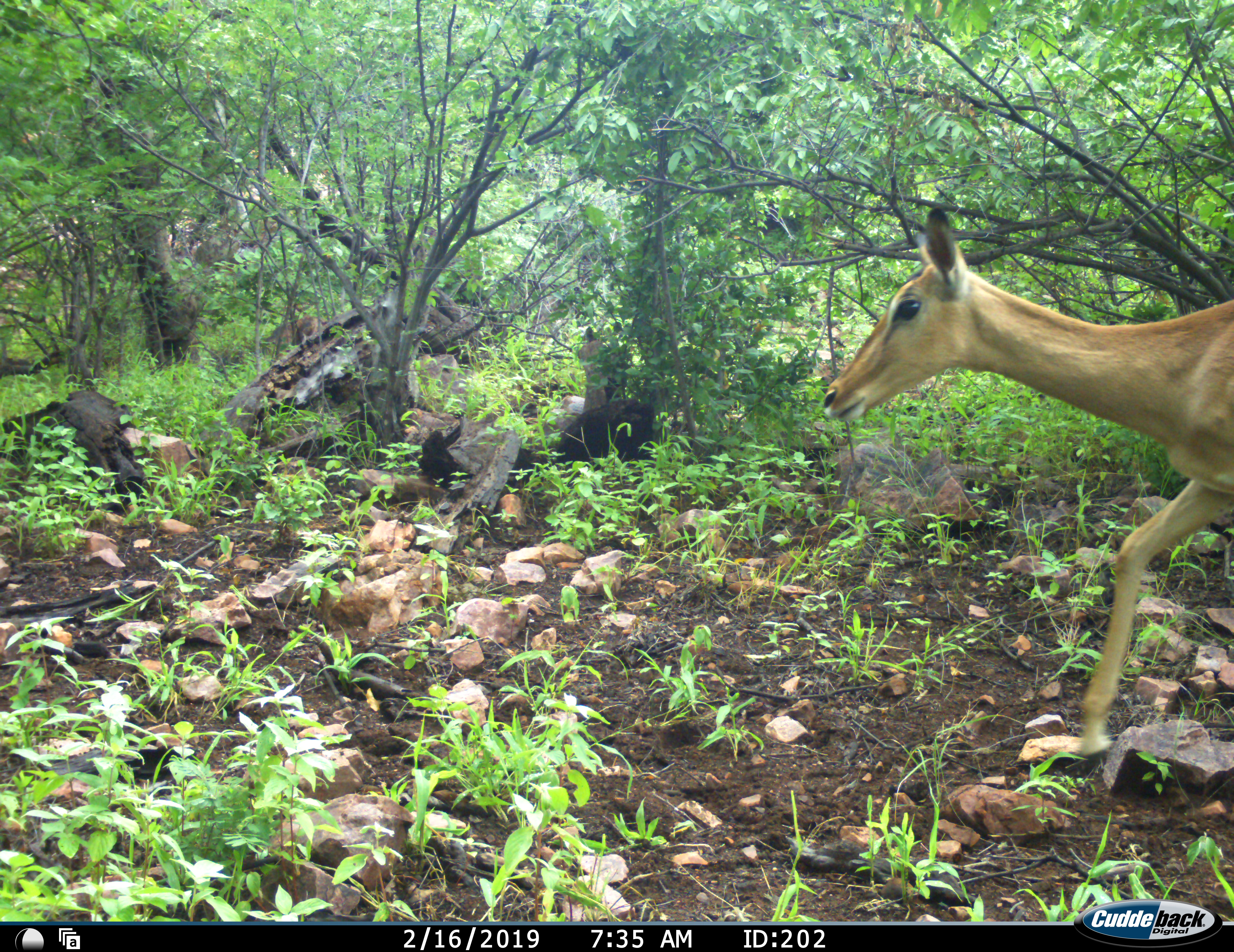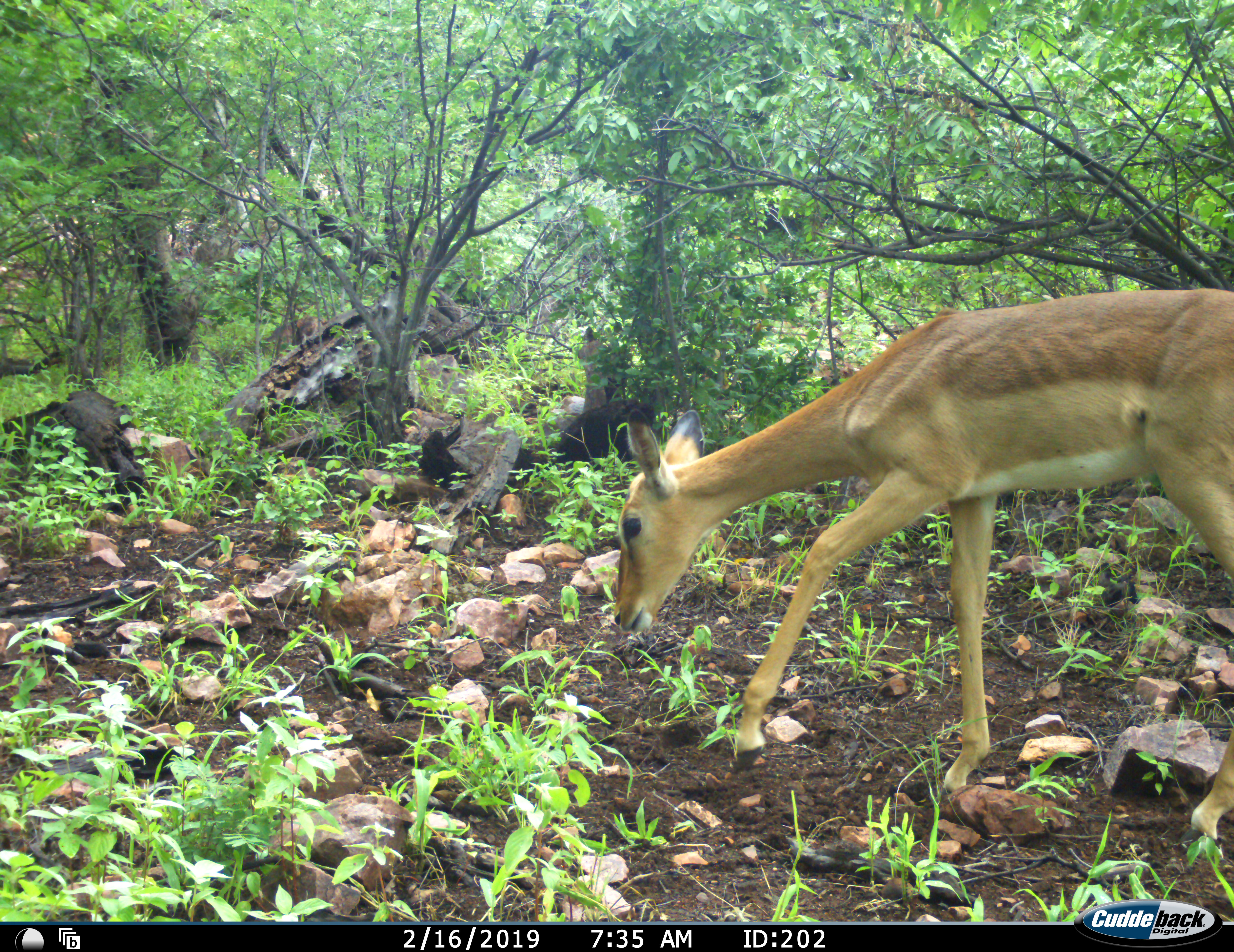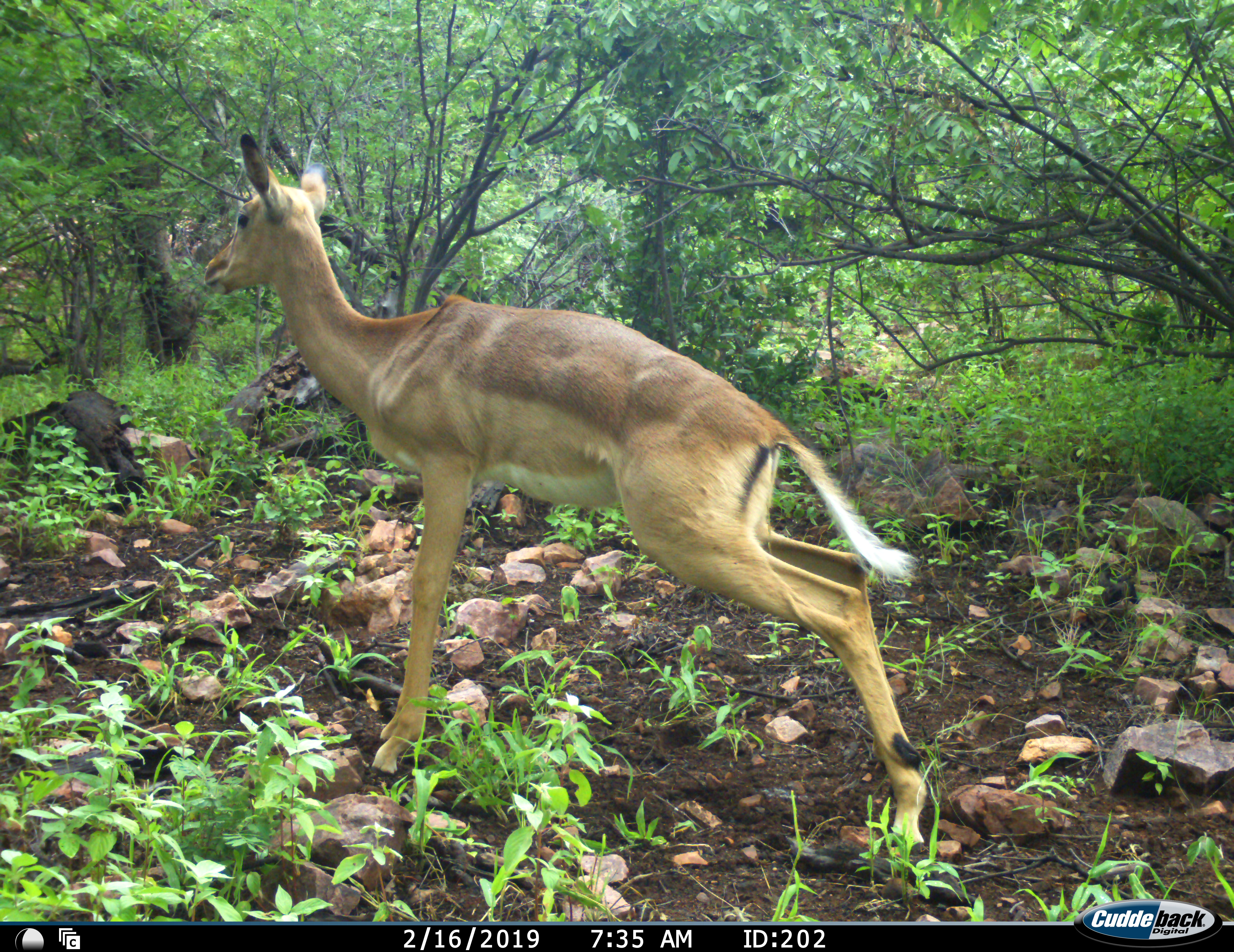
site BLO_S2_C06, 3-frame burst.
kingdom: Animalia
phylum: Chordata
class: Mammalia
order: Artiodactyla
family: Bovidae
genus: Aepyceros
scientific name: Aepyceros melampus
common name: impala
Impala (Aepyceros melampus), count 1. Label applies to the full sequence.